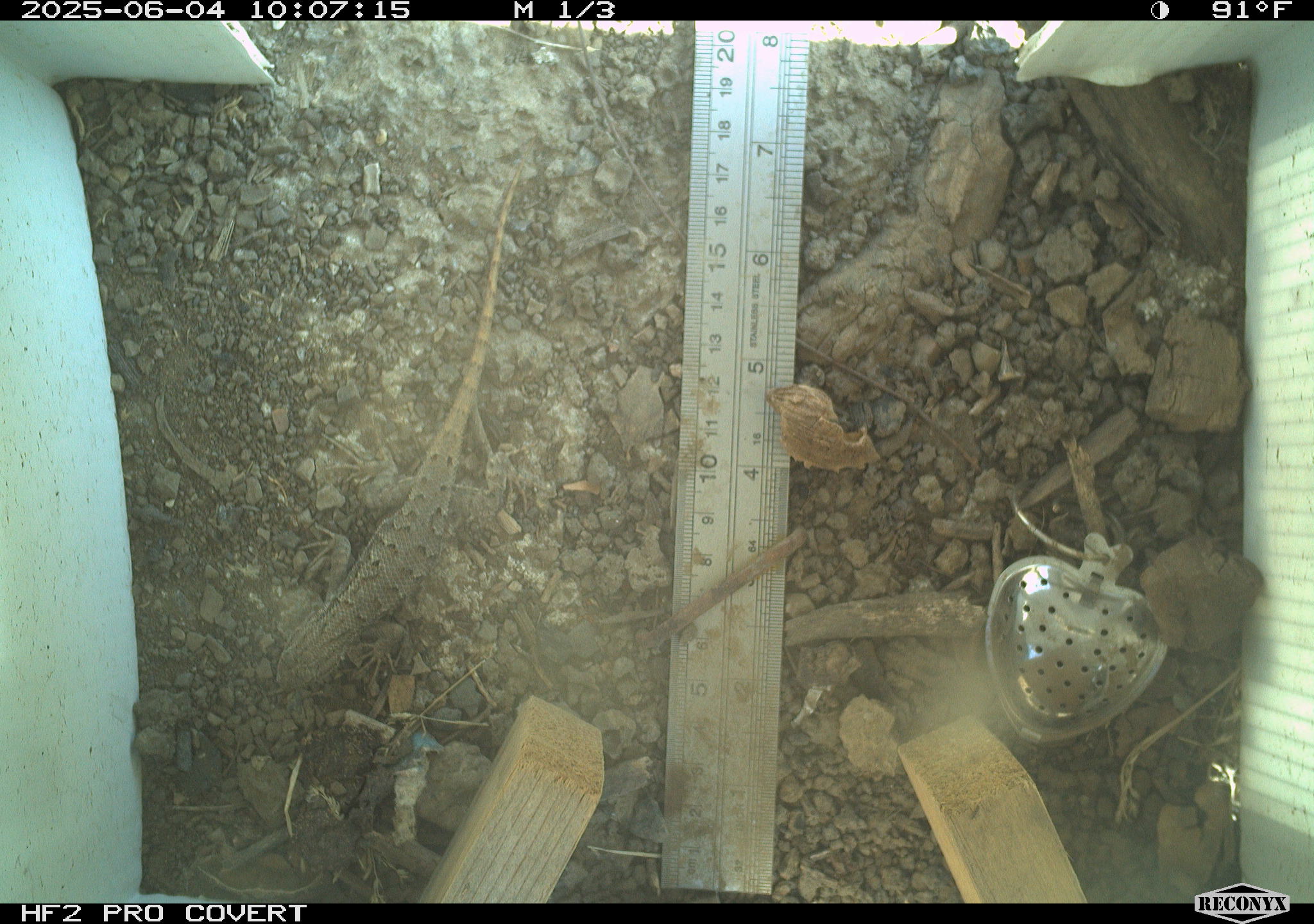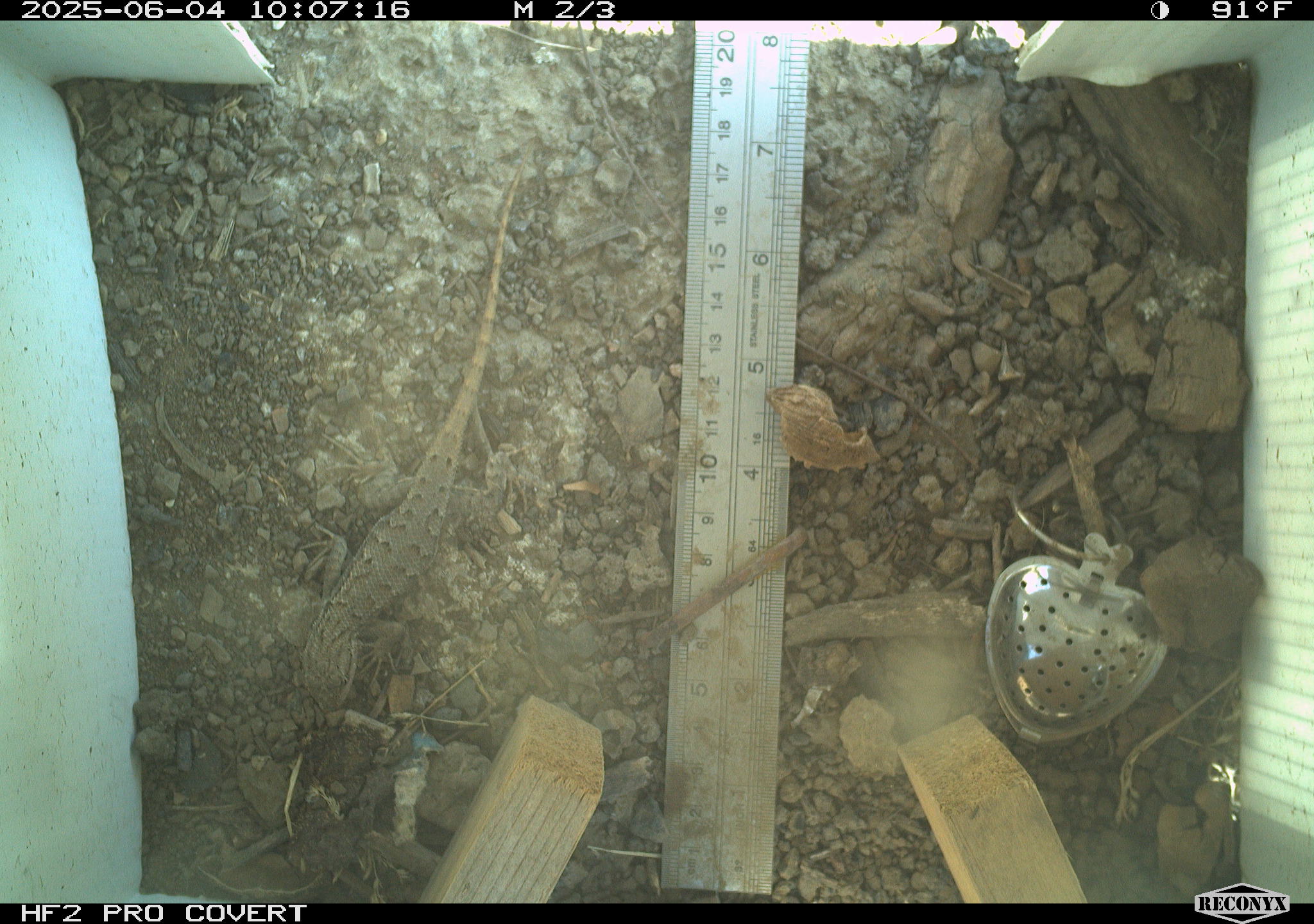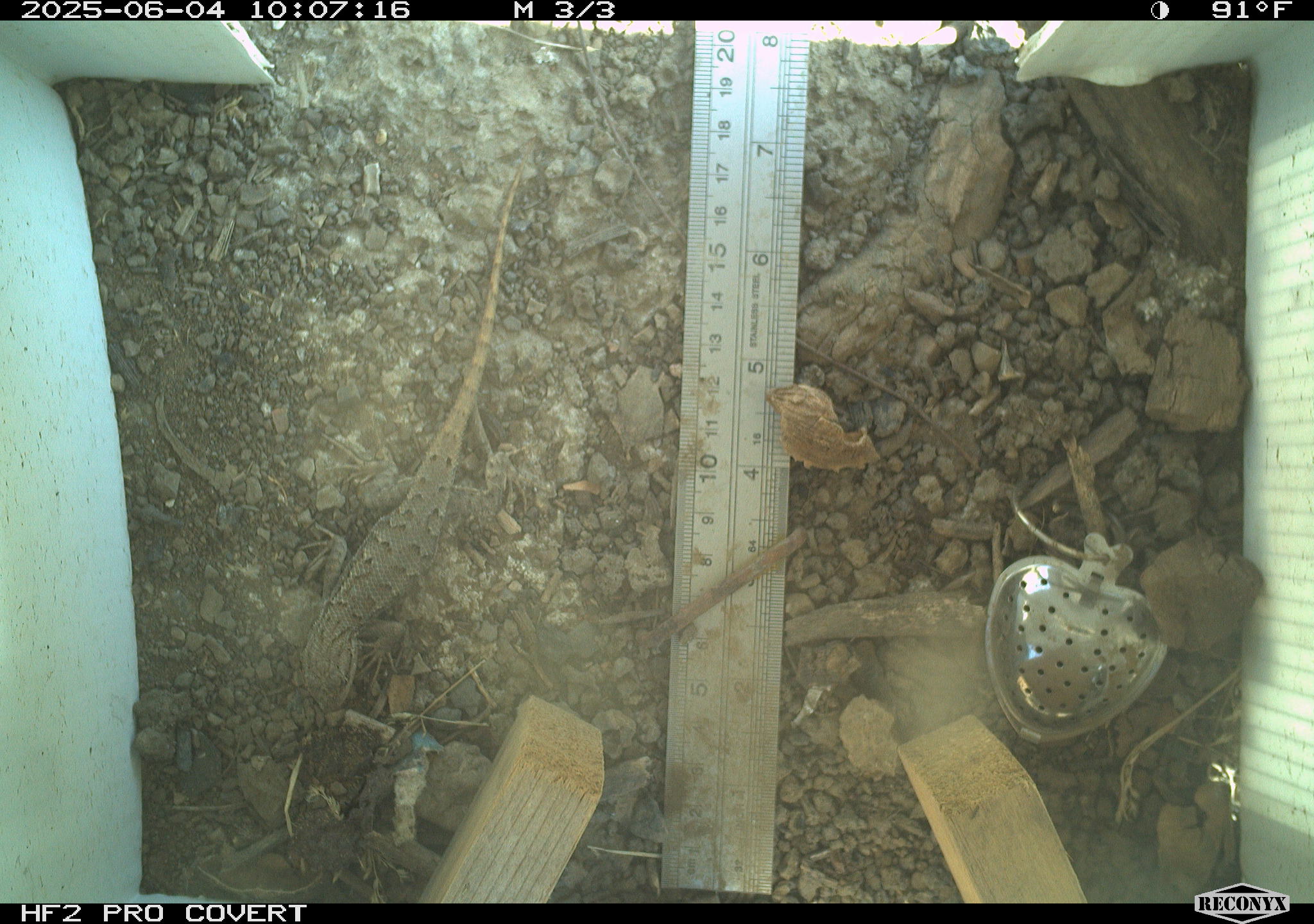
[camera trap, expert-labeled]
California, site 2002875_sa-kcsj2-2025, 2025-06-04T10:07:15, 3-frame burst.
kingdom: Animalia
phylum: Chordata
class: Reptilia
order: Squamata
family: Phrynosomatidae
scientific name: Phrynosomatidae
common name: north american spiny lizards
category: sceloporus/uta species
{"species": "sceloporus/uta species (north american spiny lizards) (Phrynosomatidae)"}